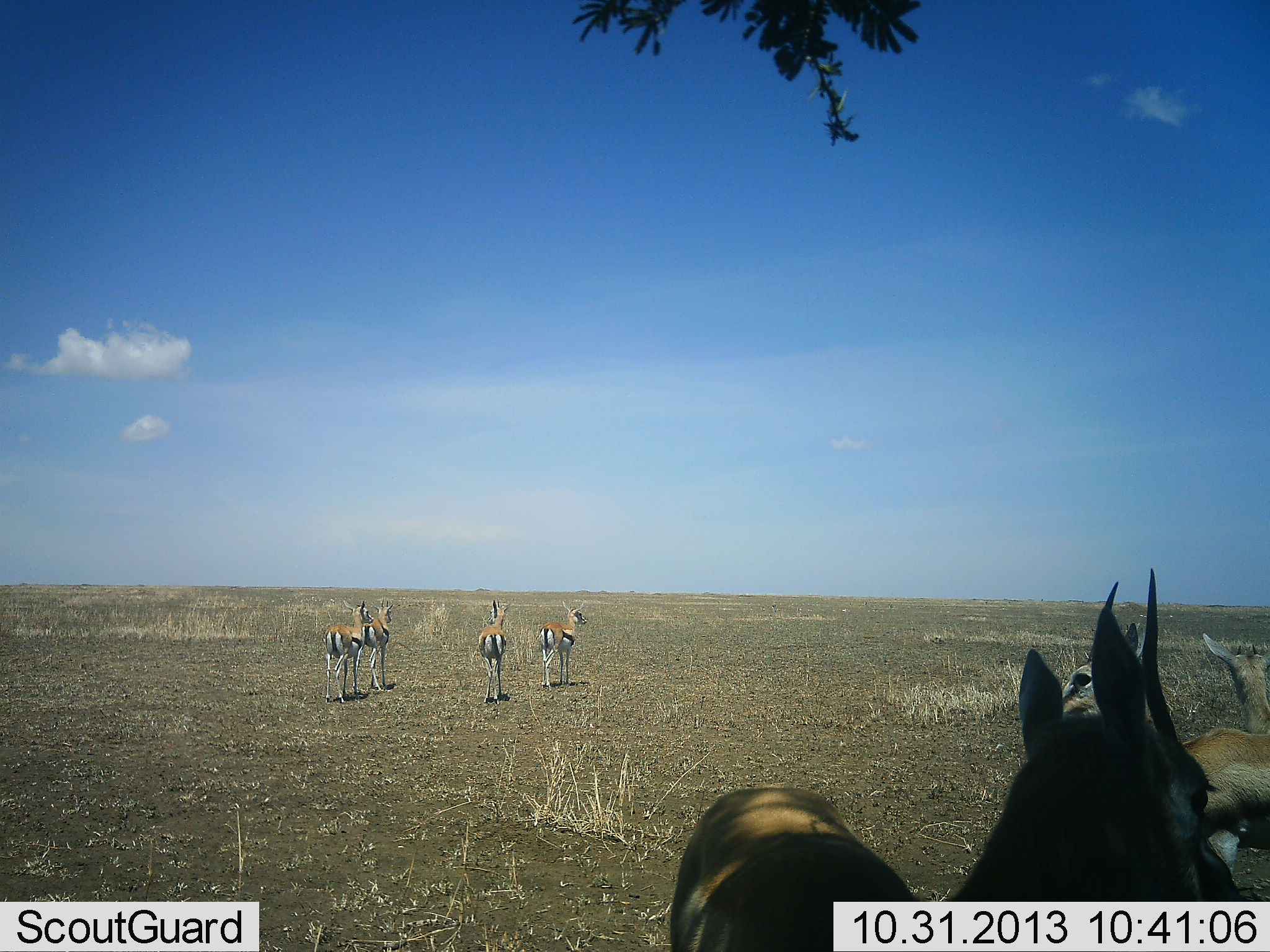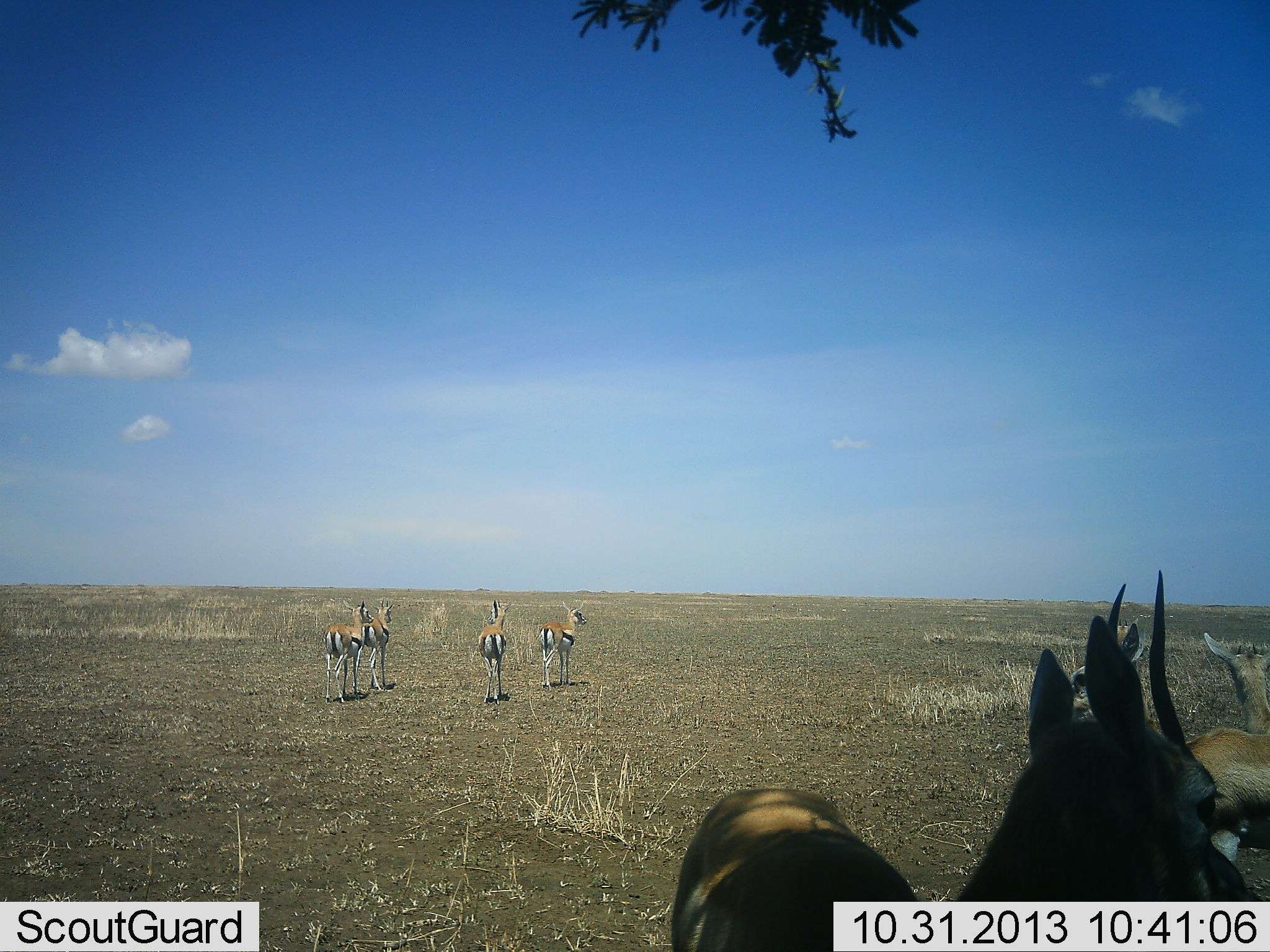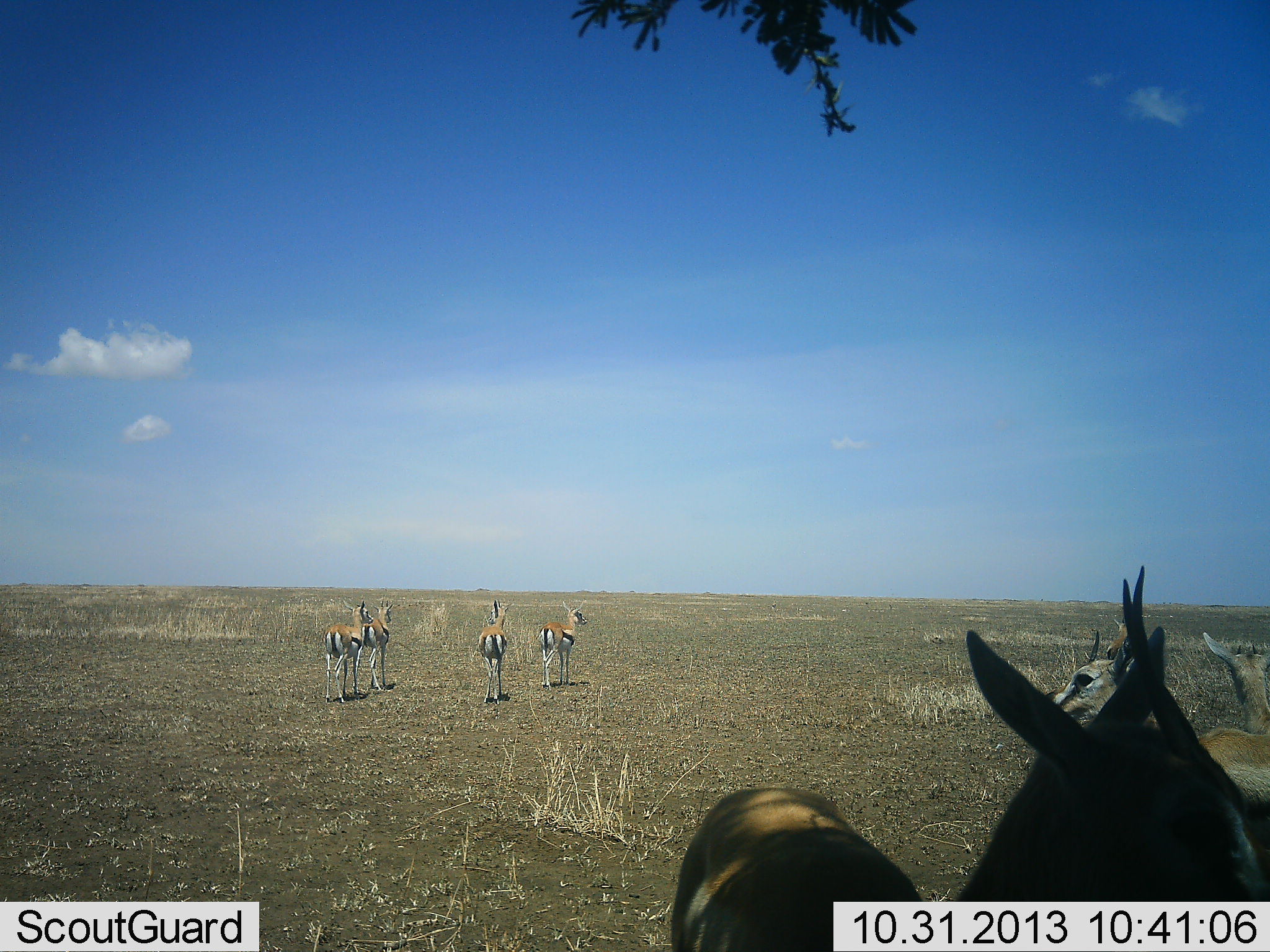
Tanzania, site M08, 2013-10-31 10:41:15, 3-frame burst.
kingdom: Animalia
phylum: Chordata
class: Mammalia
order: Artiodactyla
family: Bovidae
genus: Eudorcas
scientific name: Eudorcas thomsonii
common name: thomson's gazelle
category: gazellethomsons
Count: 7.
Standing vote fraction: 100%.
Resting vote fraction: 0%.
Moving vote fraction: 0%.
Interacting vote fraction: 0%.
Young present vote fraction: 0%.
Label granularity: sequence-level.